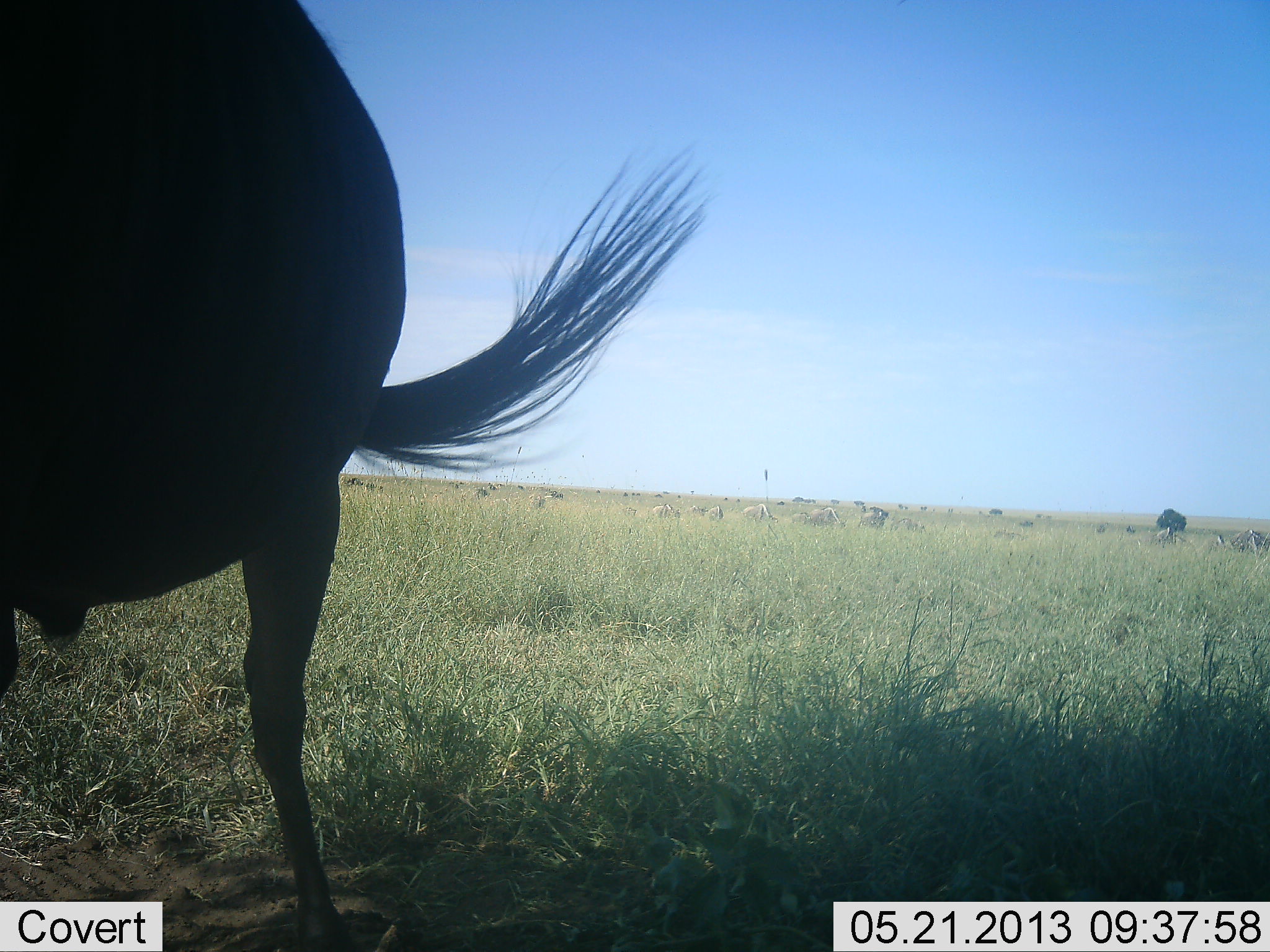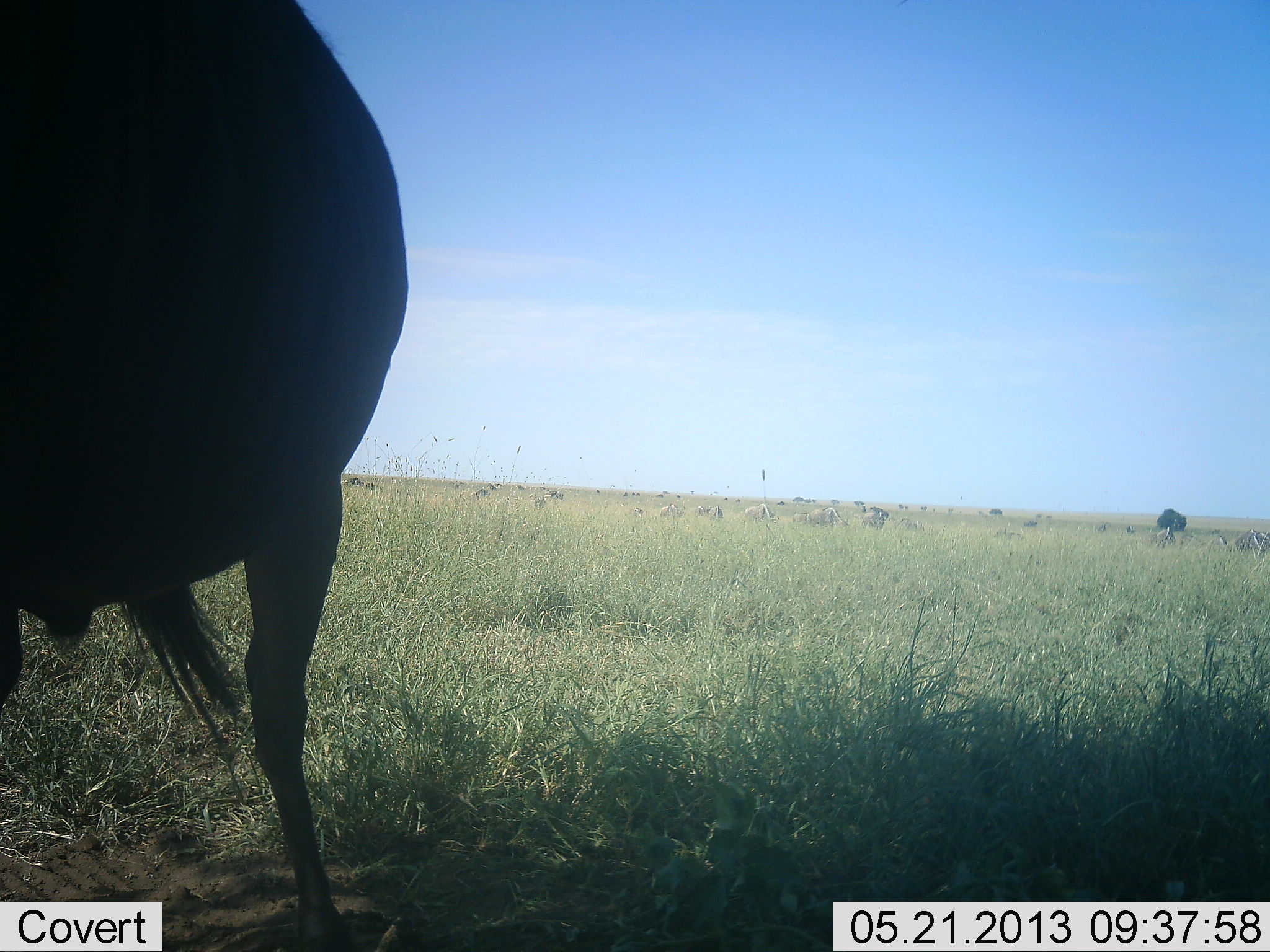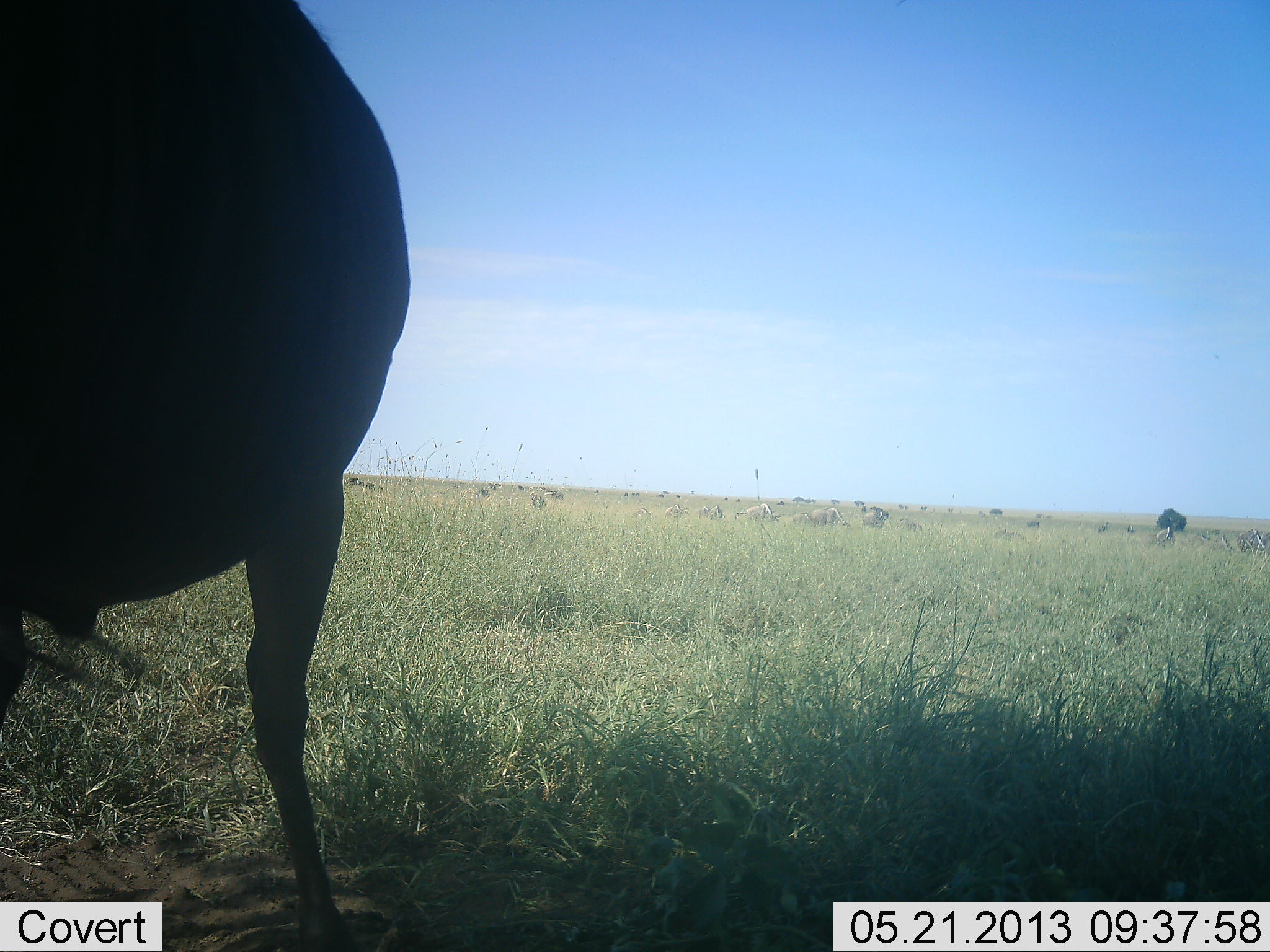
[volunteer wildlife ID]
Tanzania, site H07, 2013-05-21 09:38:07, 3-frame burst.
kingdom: Animalia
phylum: Chordata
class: Mammalia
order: Artiodactyla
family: Bovidae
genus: Connochaetes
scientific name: Connochaetes taurinus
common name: blue wildebeest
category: wildebeest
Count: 11-50.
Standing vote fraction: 80%.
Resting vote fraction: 0%.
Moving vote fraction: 27%.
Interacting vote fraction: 0%.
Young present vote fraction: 0%.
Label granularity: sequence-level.